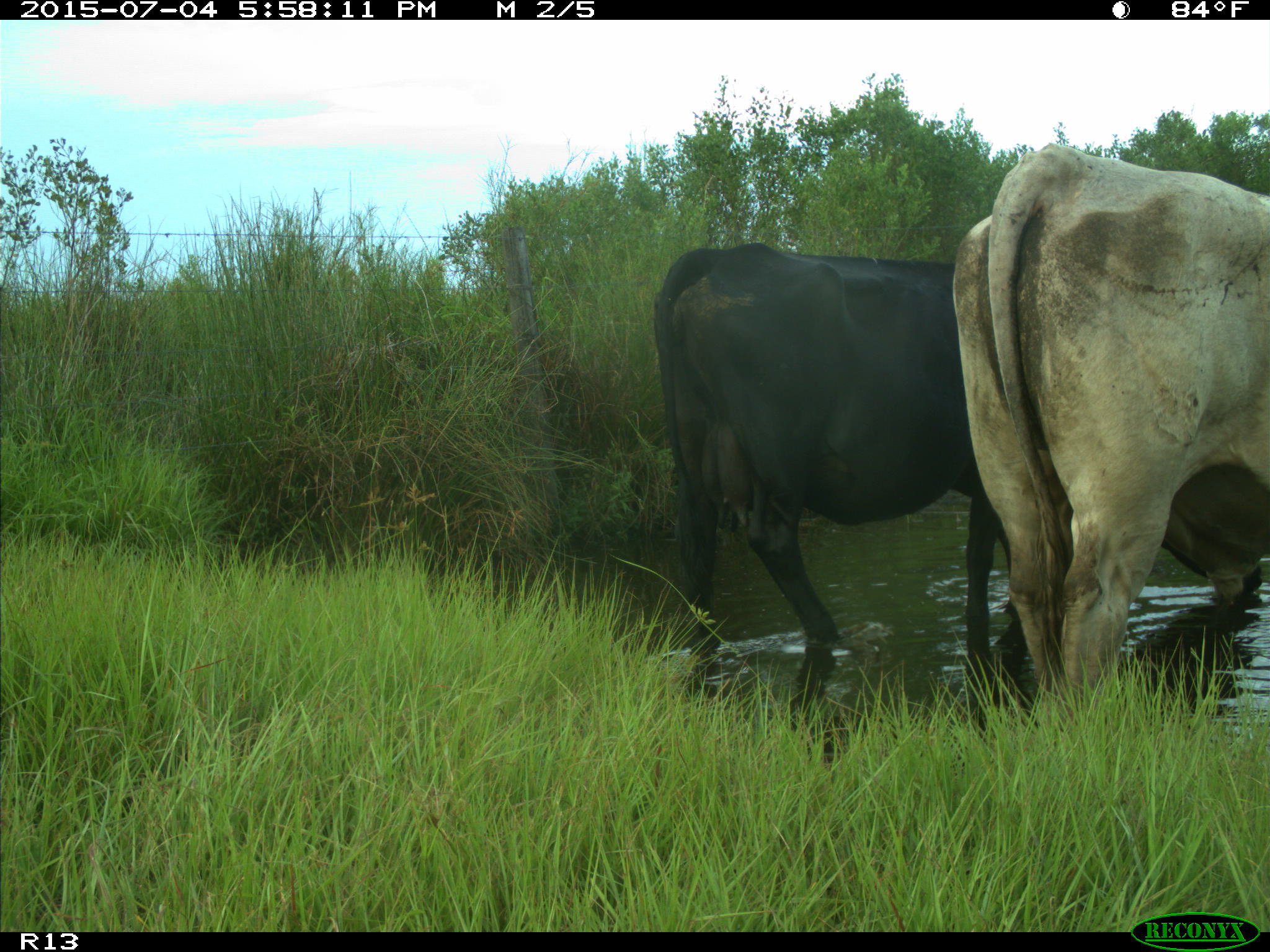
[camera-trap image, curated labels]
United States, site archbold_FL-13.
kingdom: Animalia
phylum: Chordata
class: Mammalia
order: Artiodactyla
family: Bovidae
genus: Bos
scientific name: Bos taurus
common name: domestic cow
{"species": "Bos taurus (domestic cow)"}